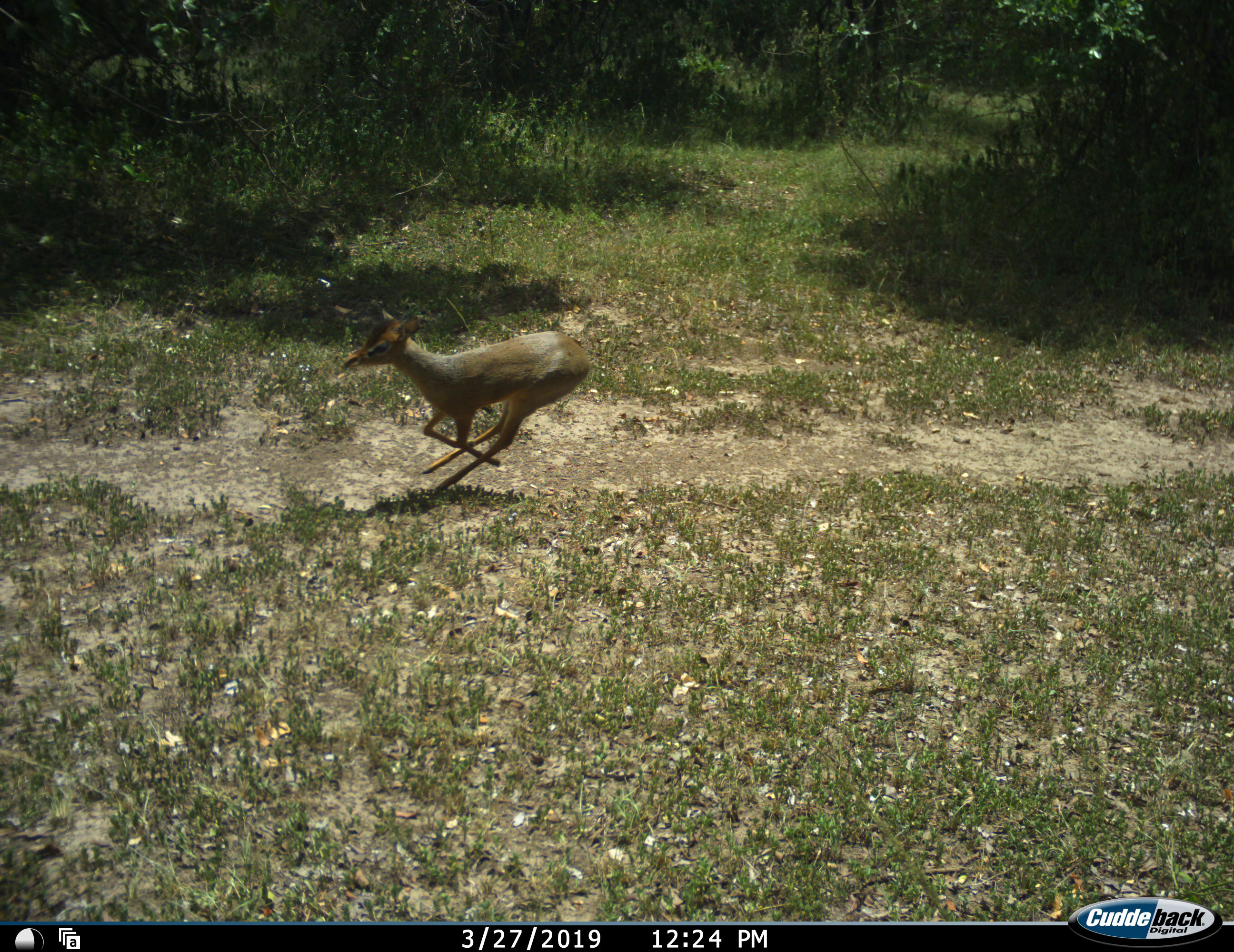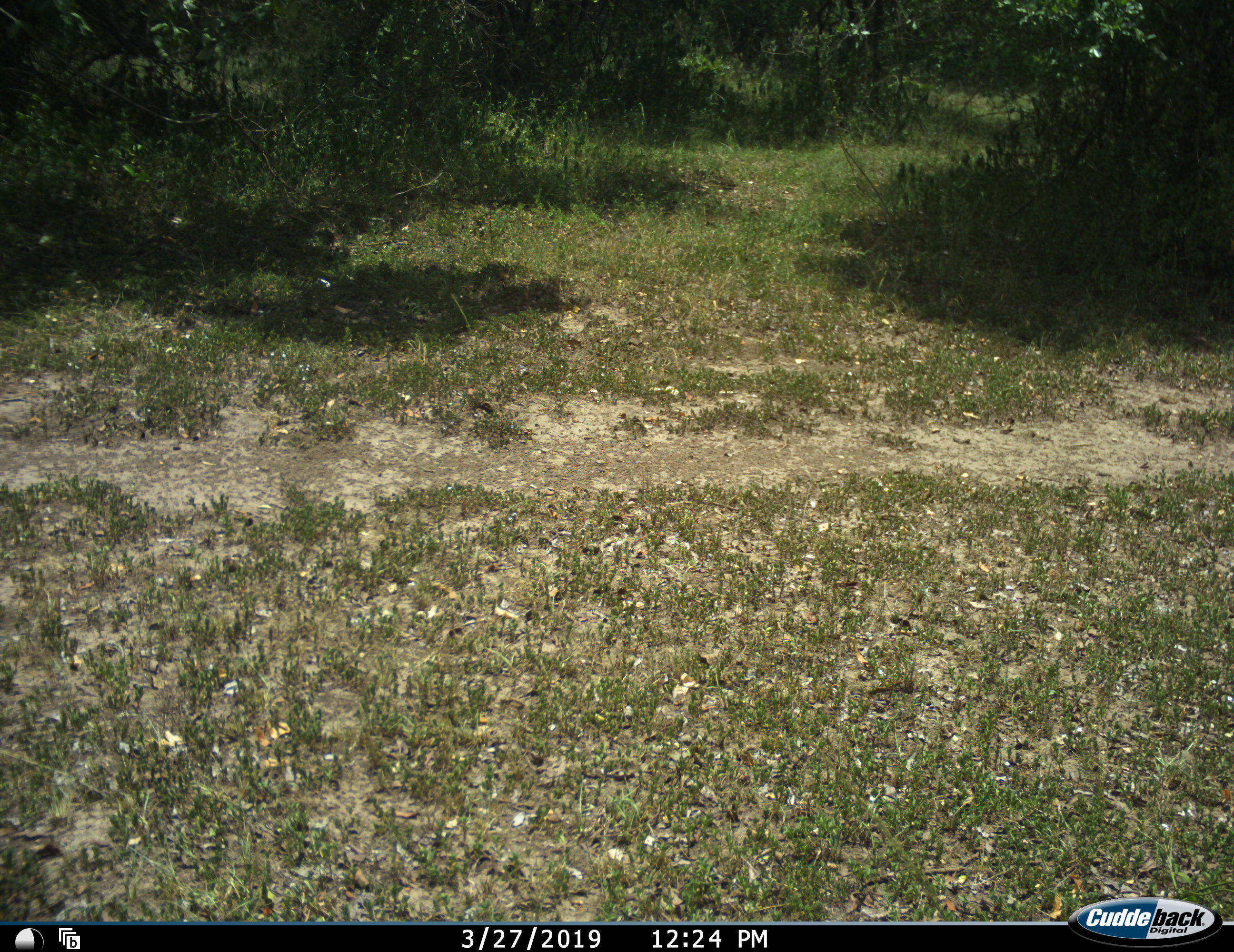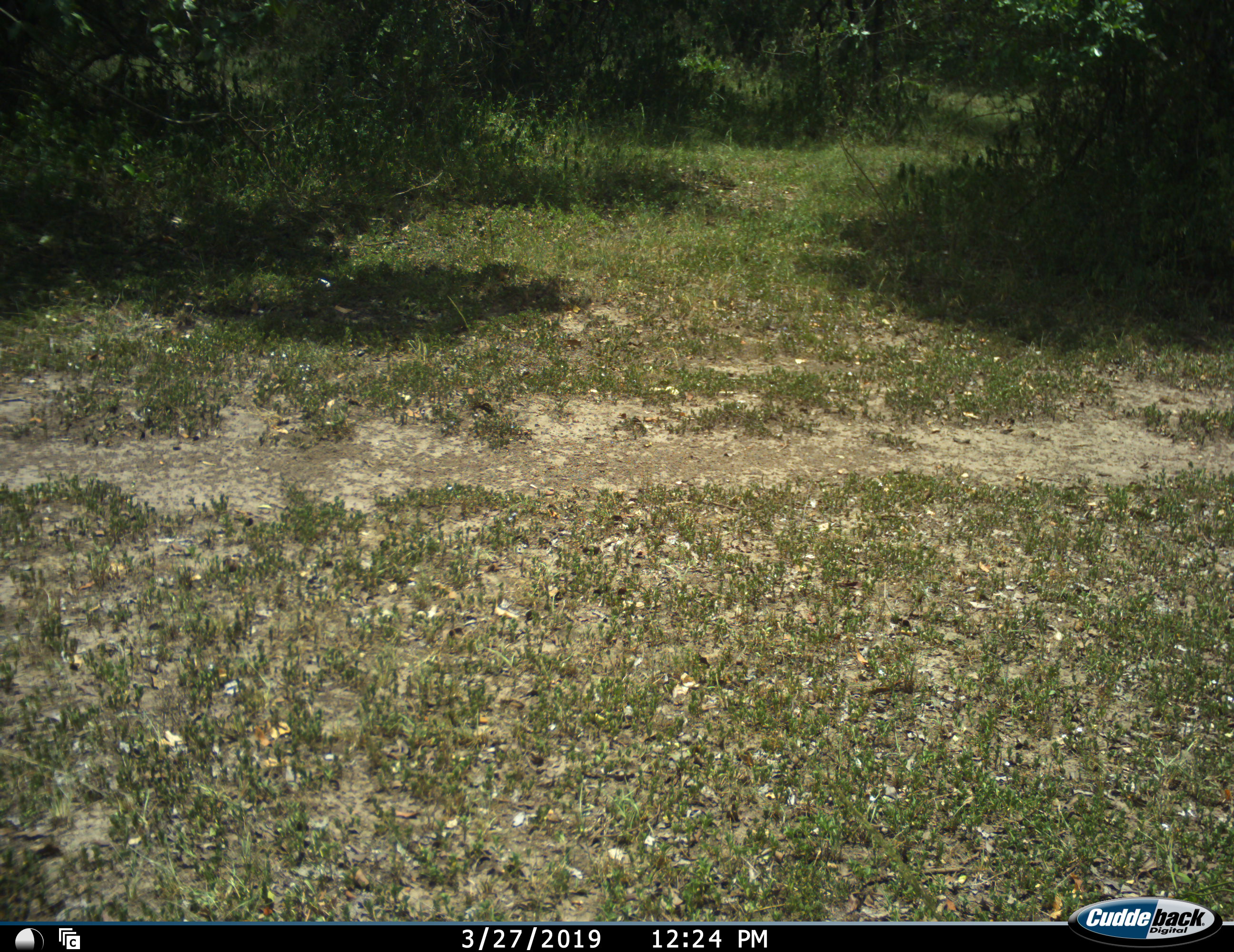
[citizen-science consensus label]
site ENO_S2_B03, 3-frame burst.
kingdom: Animalia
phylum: Chordata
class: Mammalia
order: Artiodactyla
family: Bovidae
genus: Madoqua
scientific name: Madoqua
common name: dik-dik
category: dikdik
Dikdik (dik-dik) (Madoqua), count 1. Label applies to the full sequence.